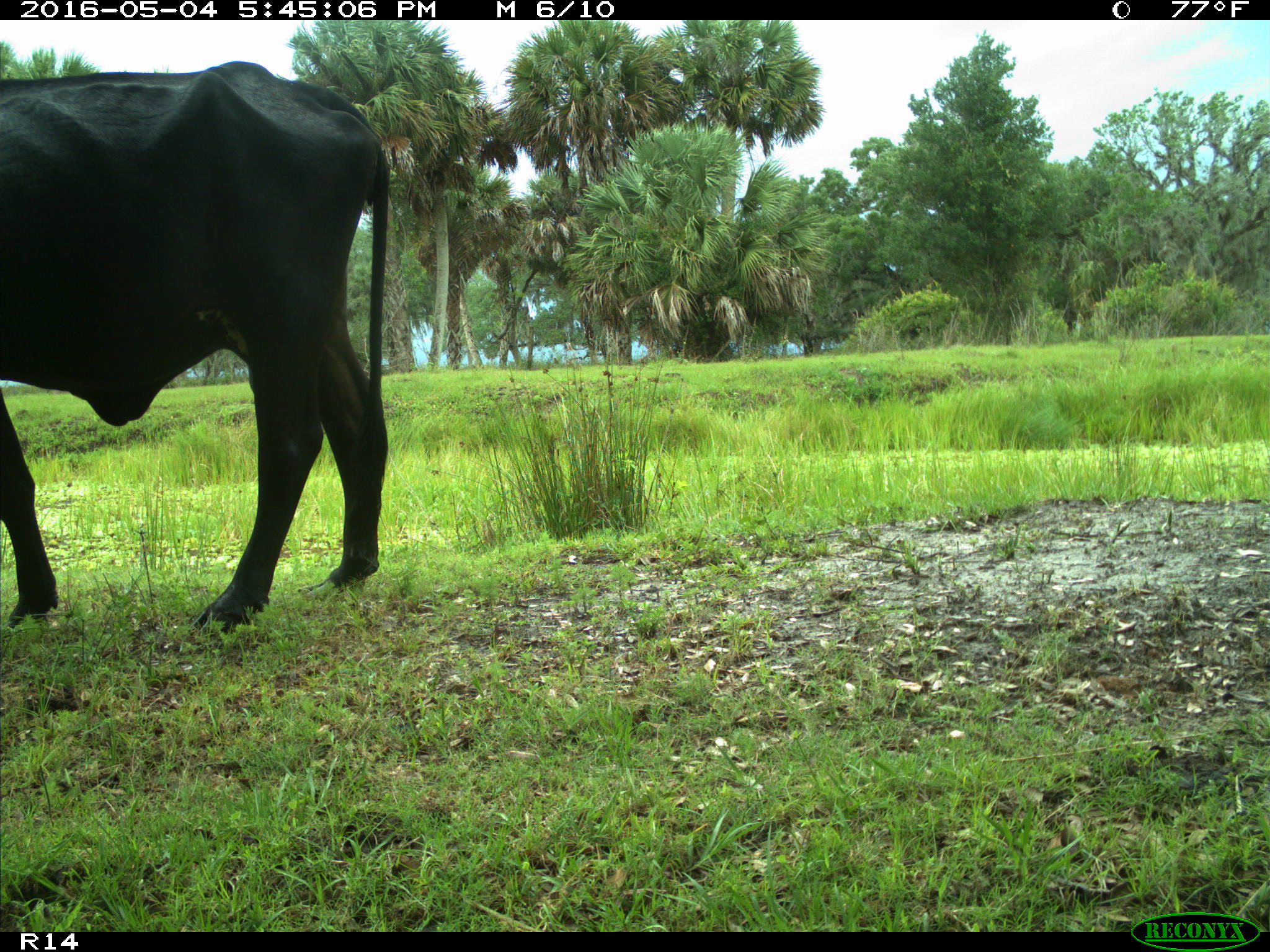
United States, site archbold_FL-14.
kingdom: Animalia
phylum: Chordata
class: Mammalia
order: Artiodactyla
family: Bovidae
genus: Bos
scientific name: Bos taurus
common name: domestic cow